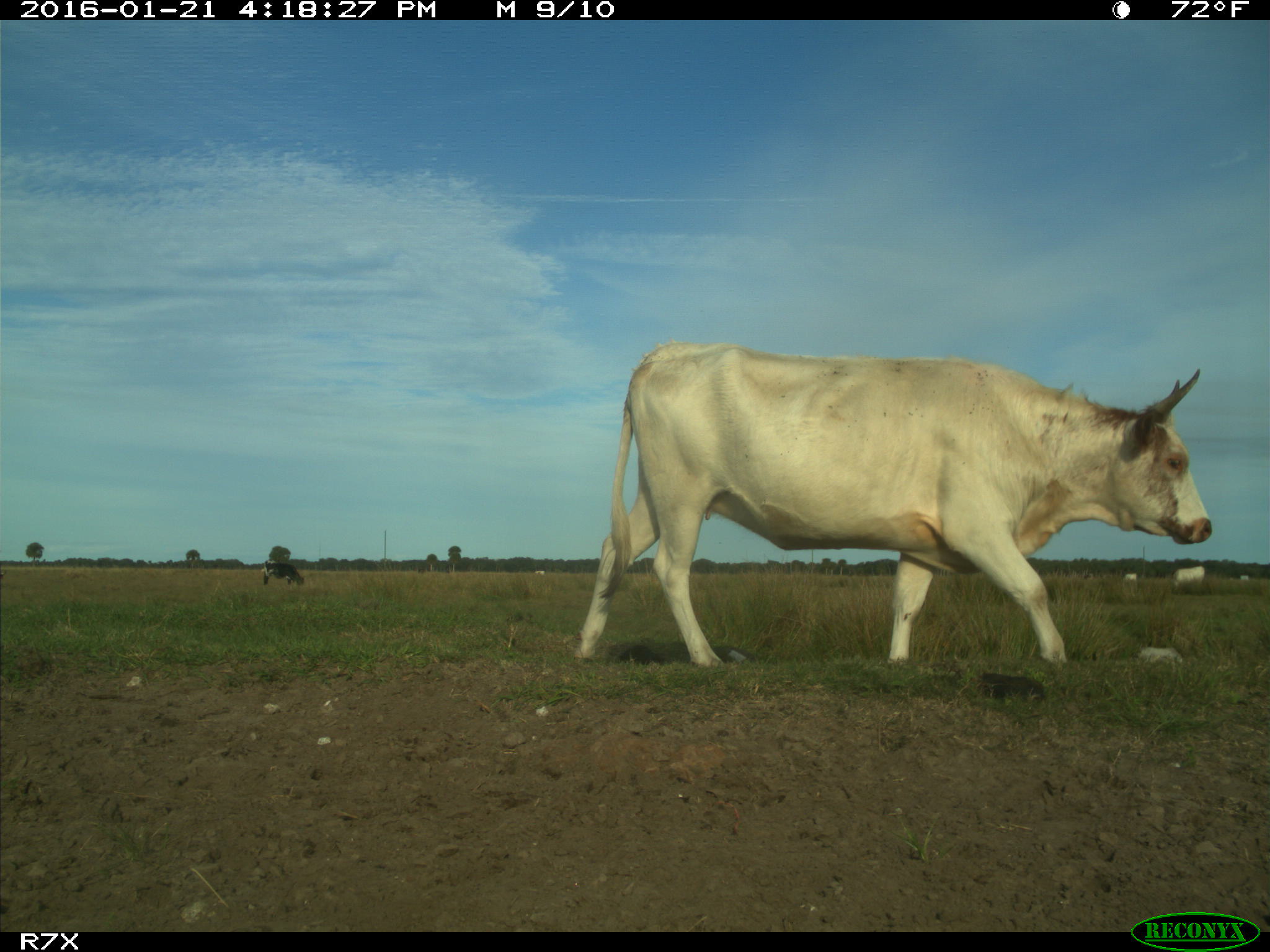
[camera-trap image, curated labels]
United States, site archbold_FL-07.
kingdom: Animalia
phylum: Chordata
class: Mammalia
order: Artiodactyla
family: Bovidae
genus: Bos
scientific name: Bos taurus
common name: domestic cow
Bos taurus (domestic cow).